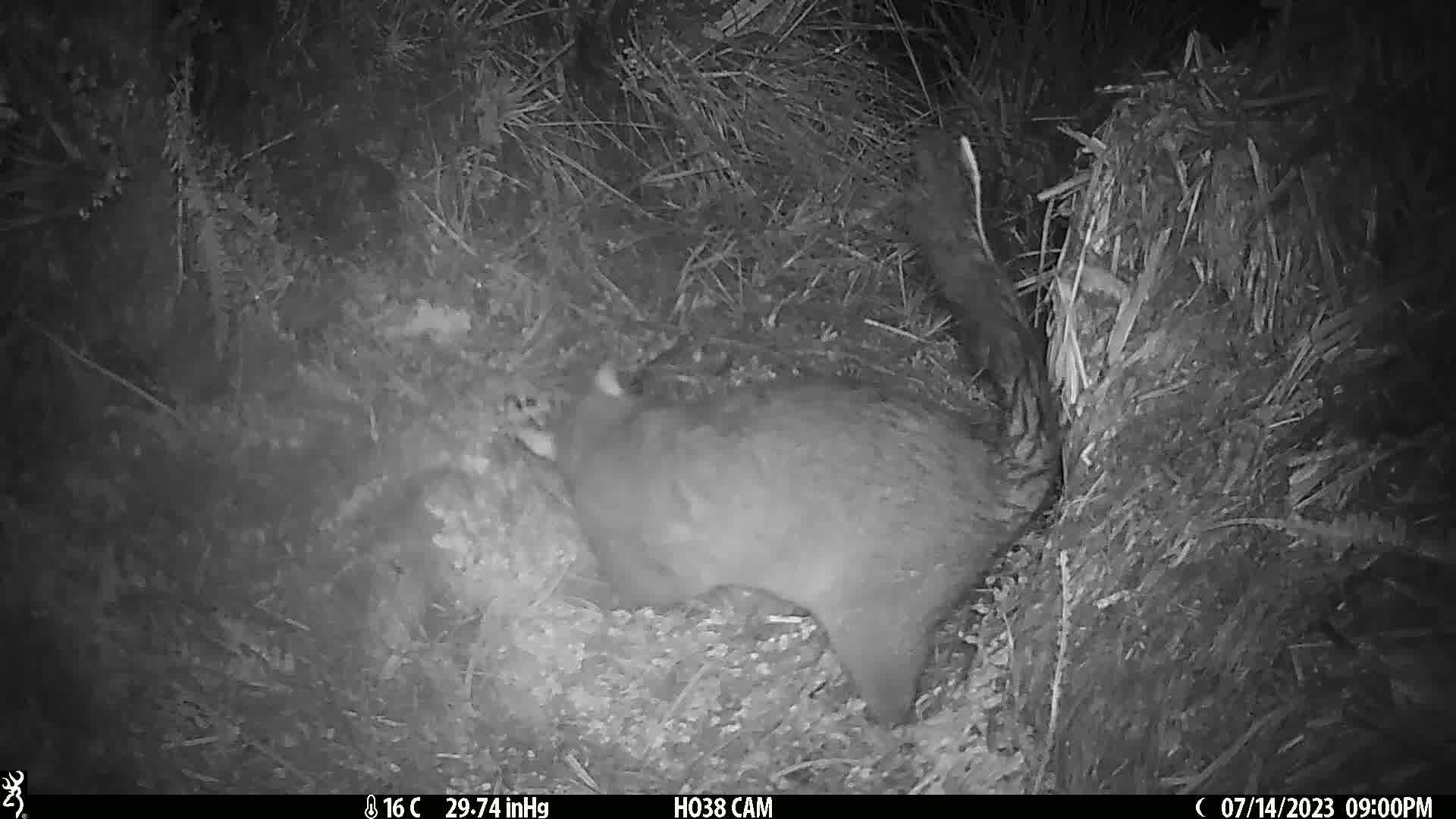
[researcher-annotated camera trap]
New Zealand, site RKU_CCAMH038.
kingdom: Animalia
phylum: Chordata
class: Mammalia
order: Diprotodontia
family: Phalangeridae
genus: Trichosurus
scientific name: Trichosurus vulpecula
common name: common brushtail possum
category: possum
Possum (common brushtail possum) (Trichosurus vulpecula).